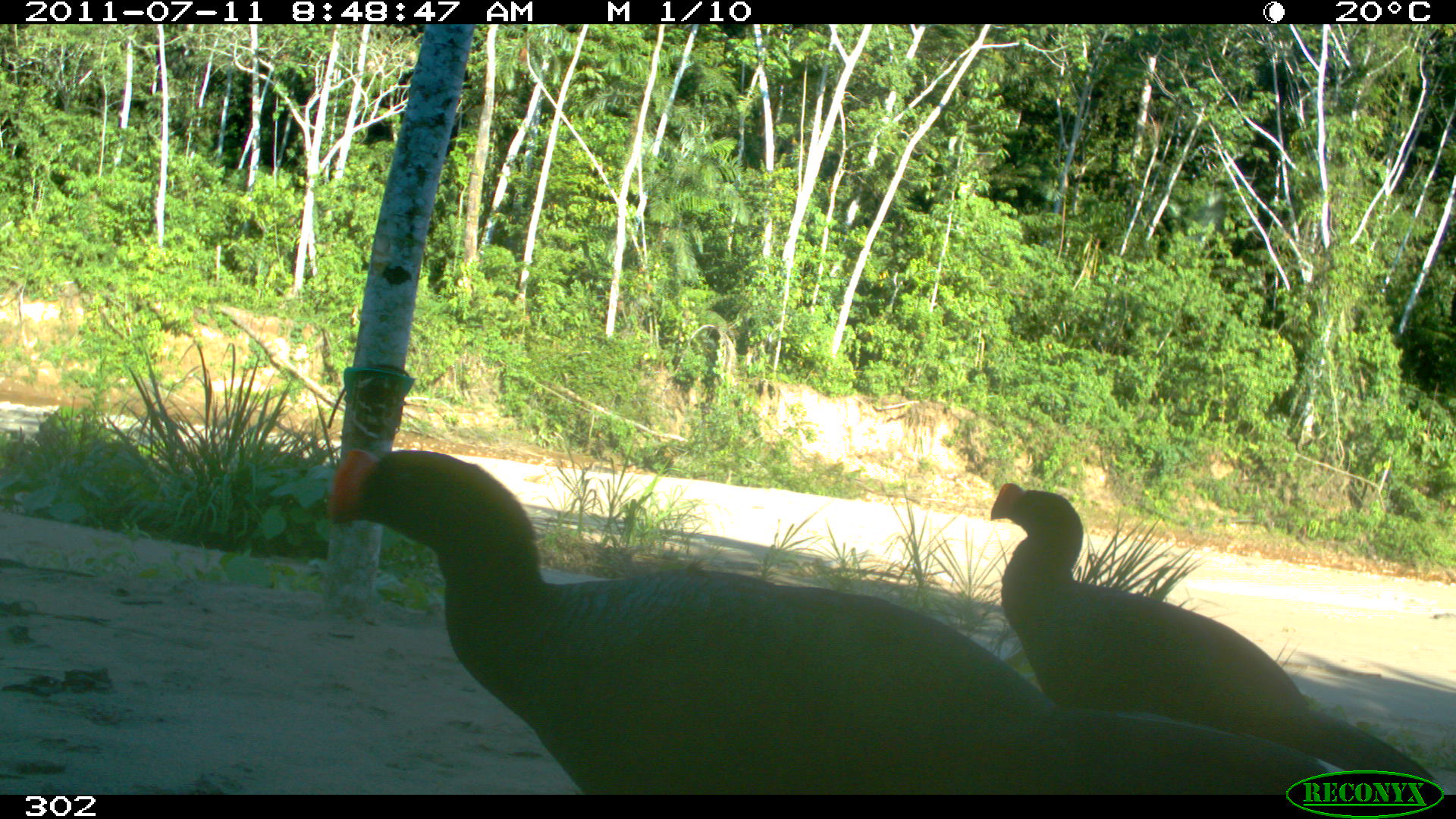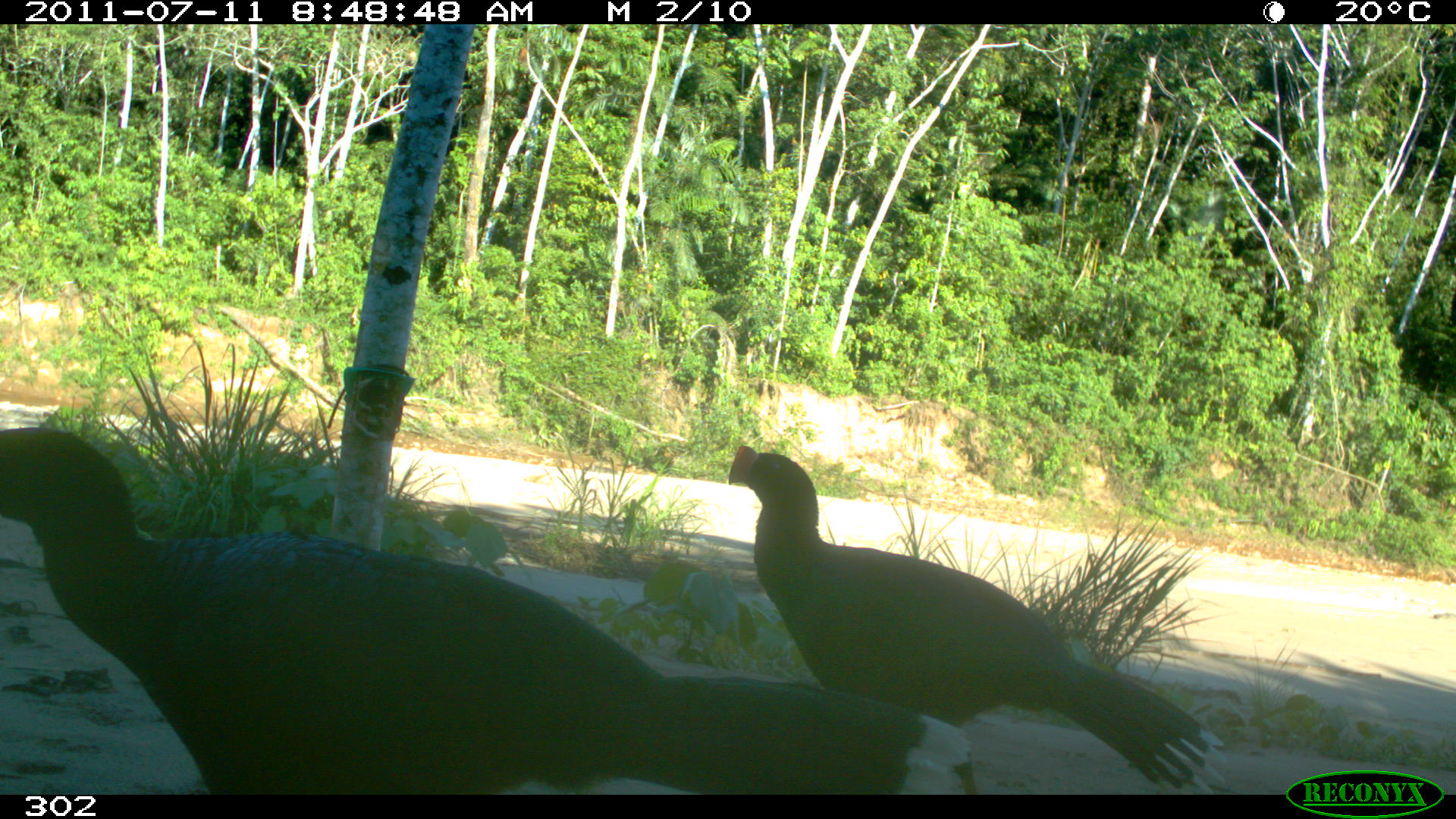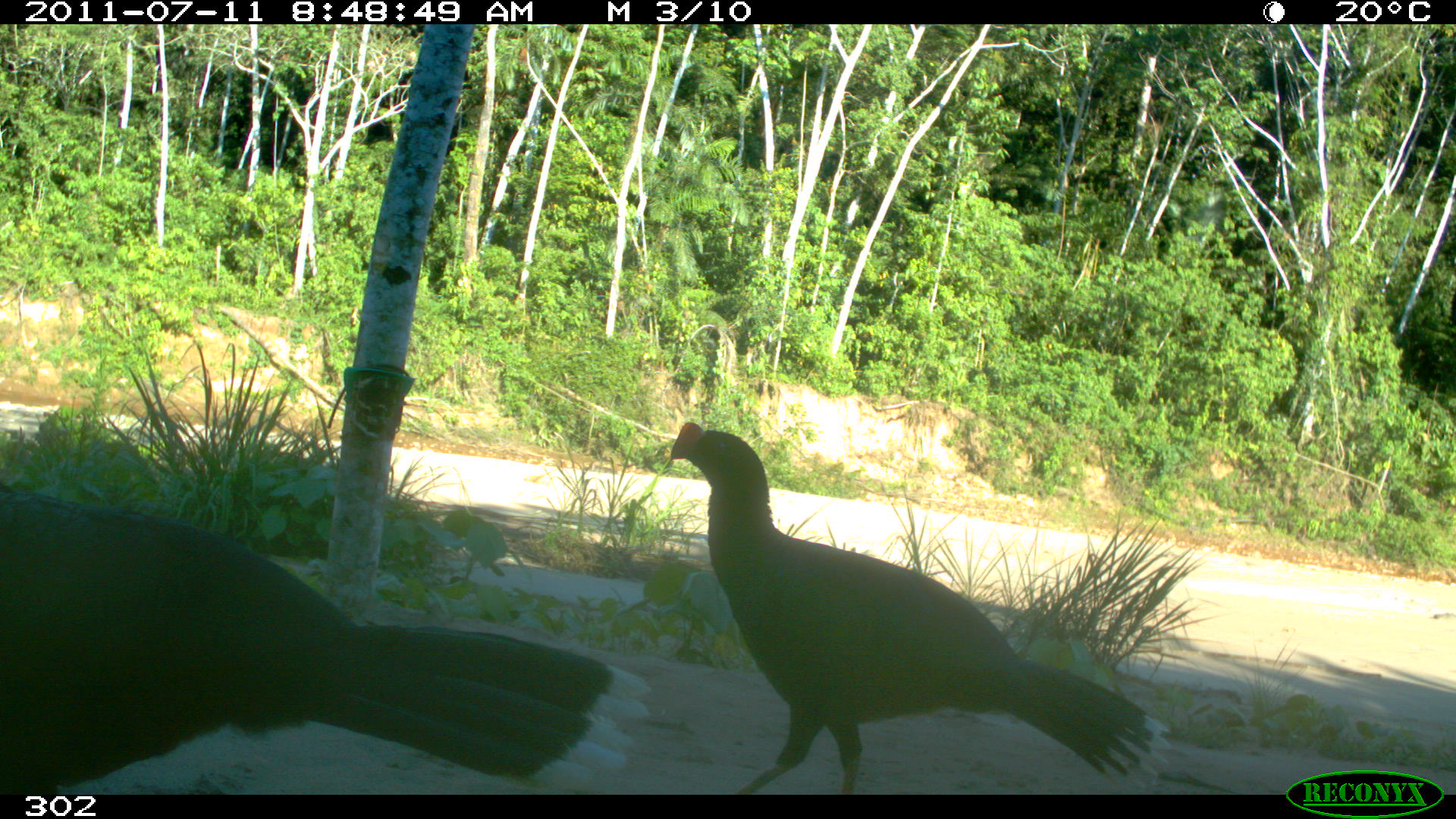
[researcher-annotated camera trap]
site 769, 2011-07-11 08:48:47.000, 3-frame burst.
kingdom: Animalia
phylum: Chordata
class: Aves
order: Galliformes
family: Cracidae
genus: Mitu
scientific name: Mitu tuberosum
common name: razor-billed curassow